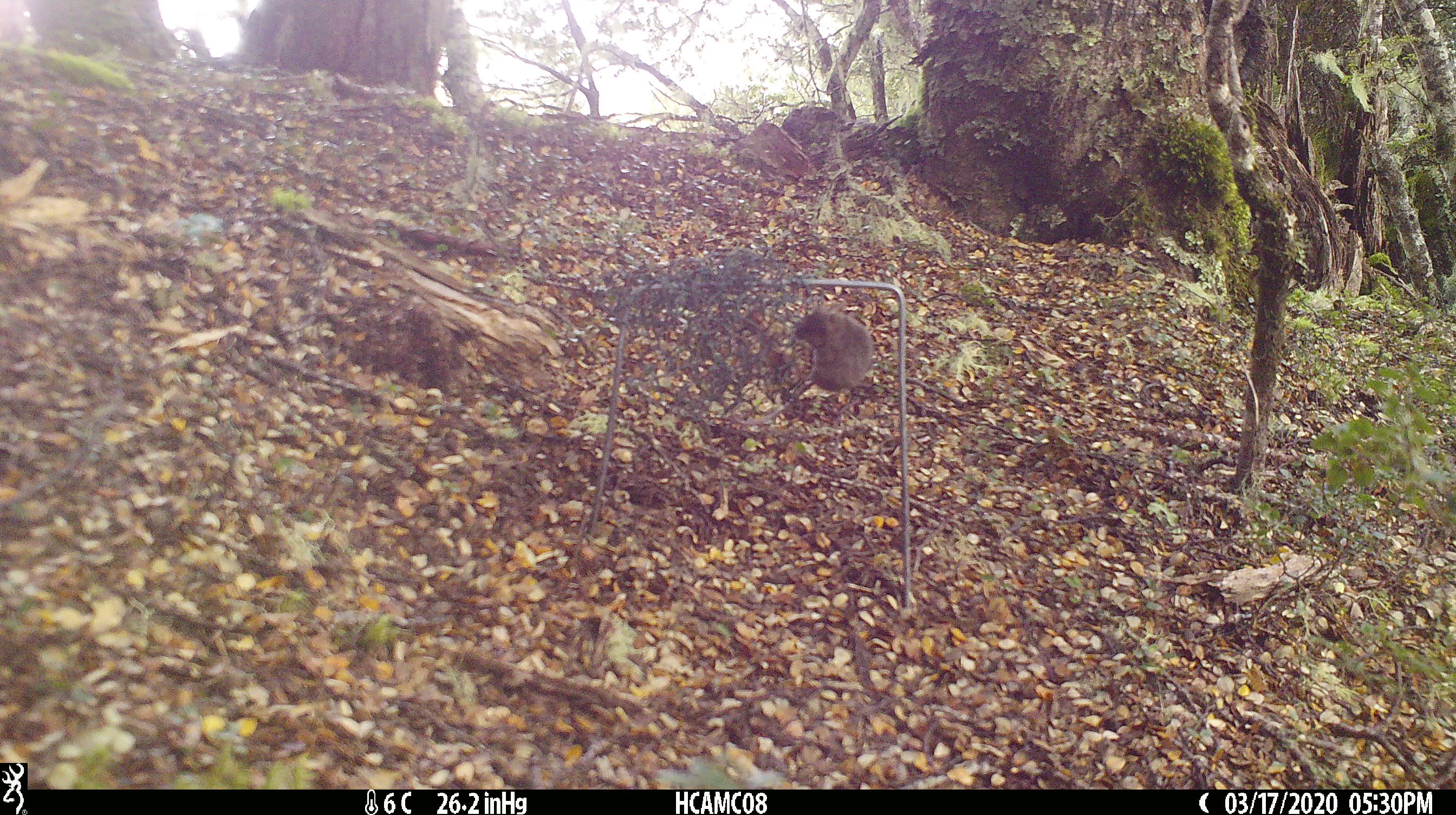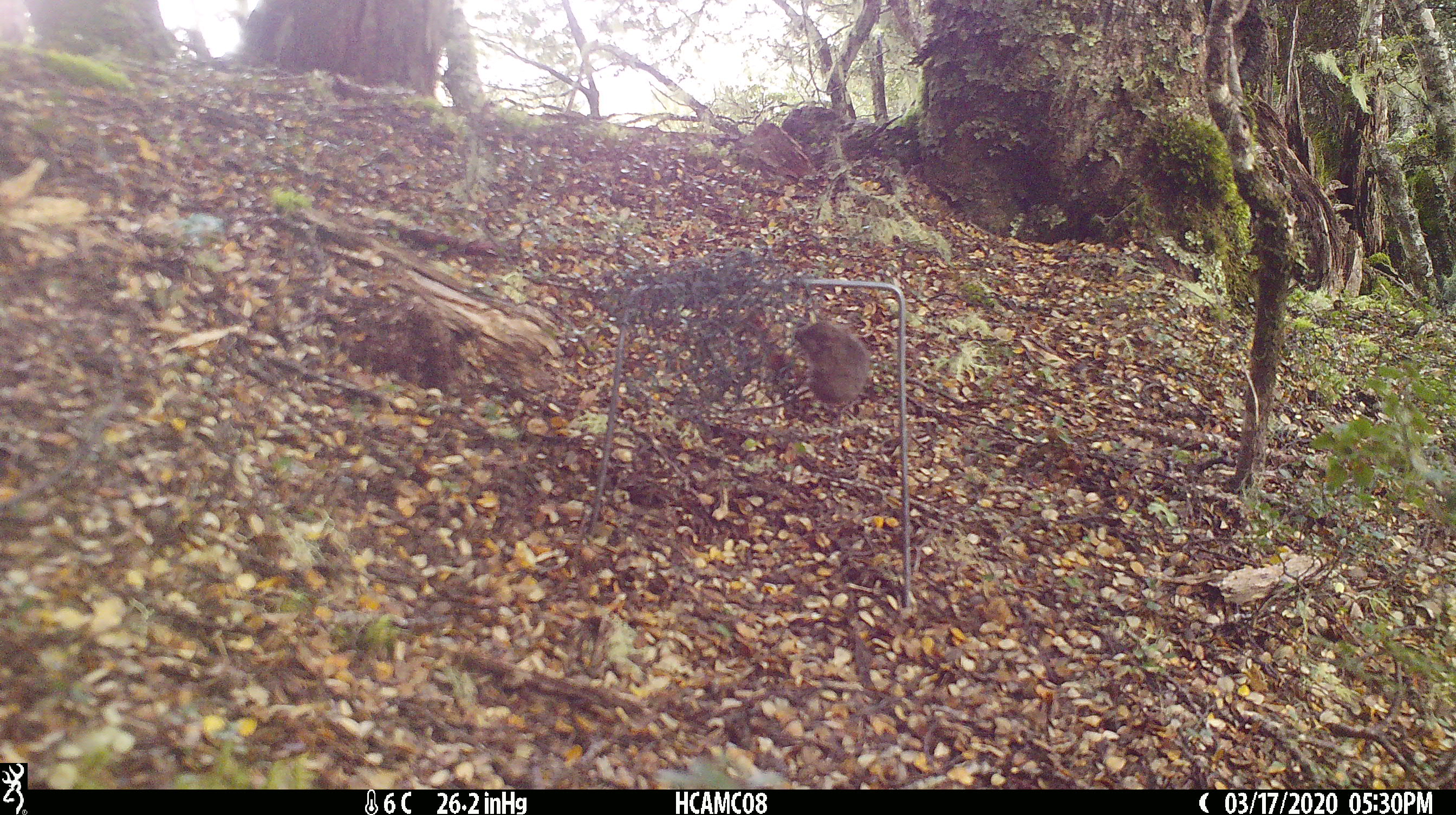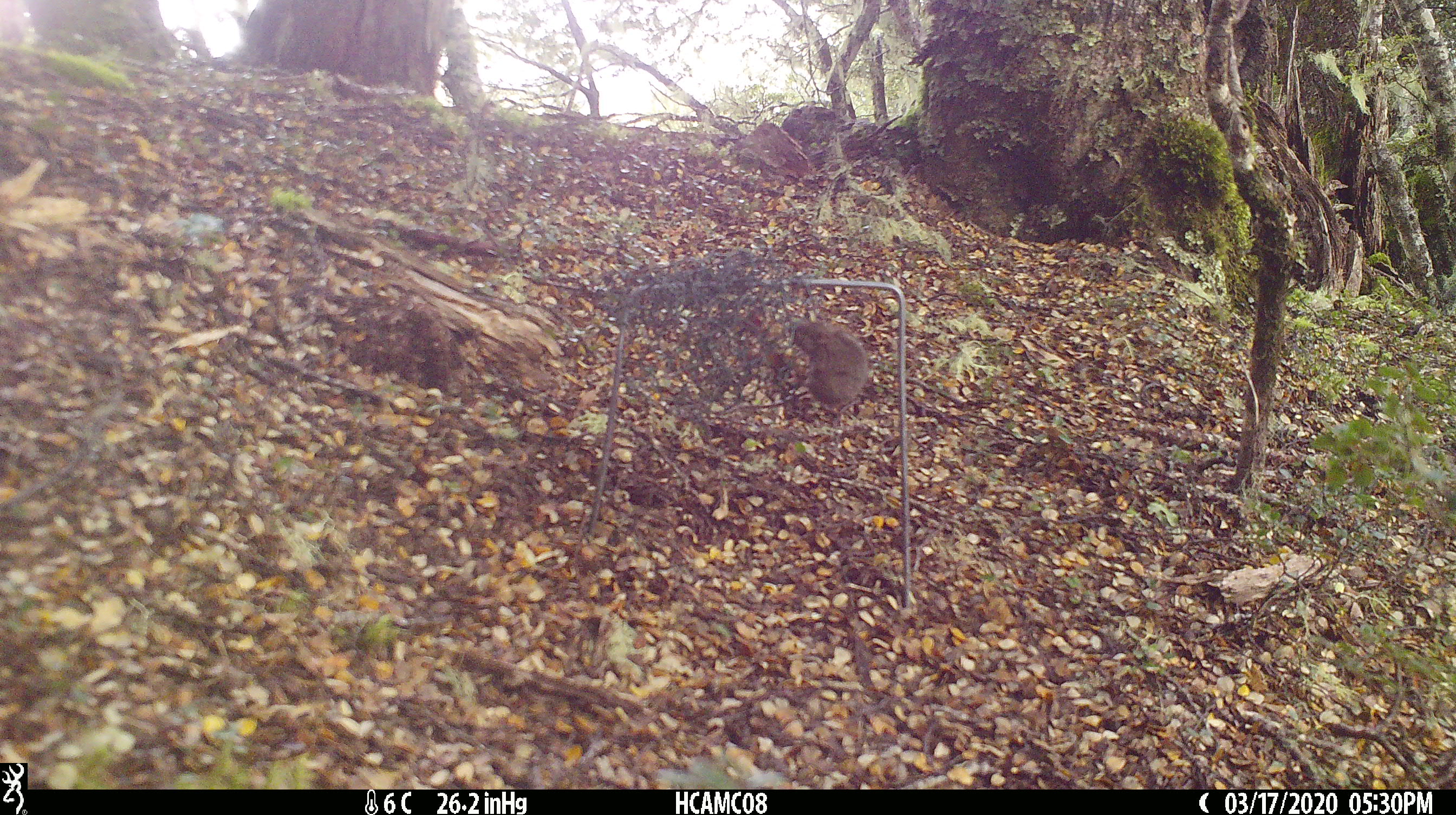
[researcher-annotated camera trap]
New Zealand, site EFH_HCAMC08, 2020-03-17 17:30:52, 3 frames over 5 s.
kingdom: Animalia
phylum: Chordata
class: Mammalia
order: Rodentia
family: Muridae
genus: Mus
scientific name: Mus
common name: mouse